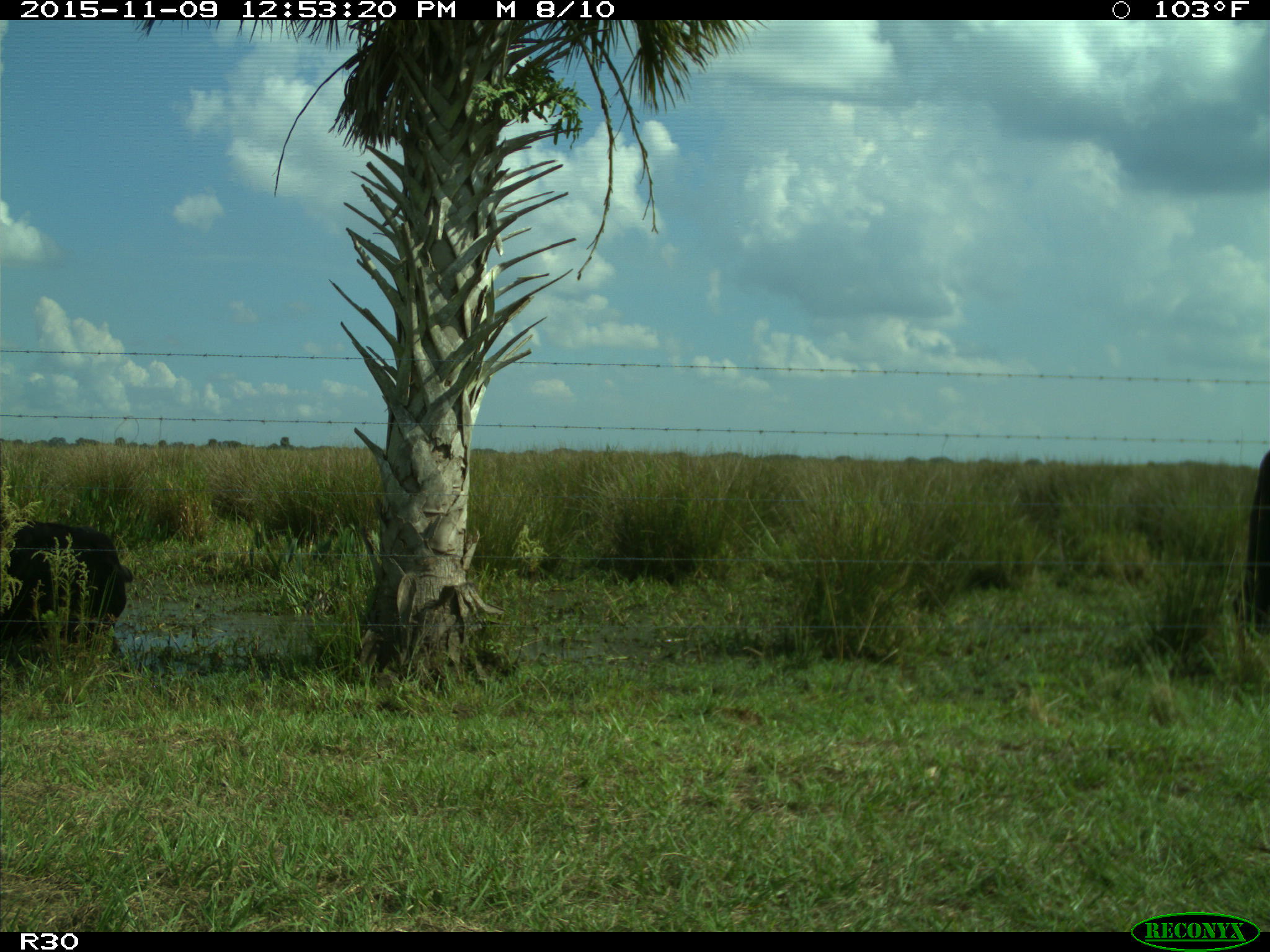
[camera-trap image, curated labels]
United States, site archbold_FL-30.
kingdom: Animalia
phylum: Chordata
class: Mammalia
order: Artiodactyla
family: Bovidae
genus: Bos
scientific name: Bos taurus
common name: domestic cow